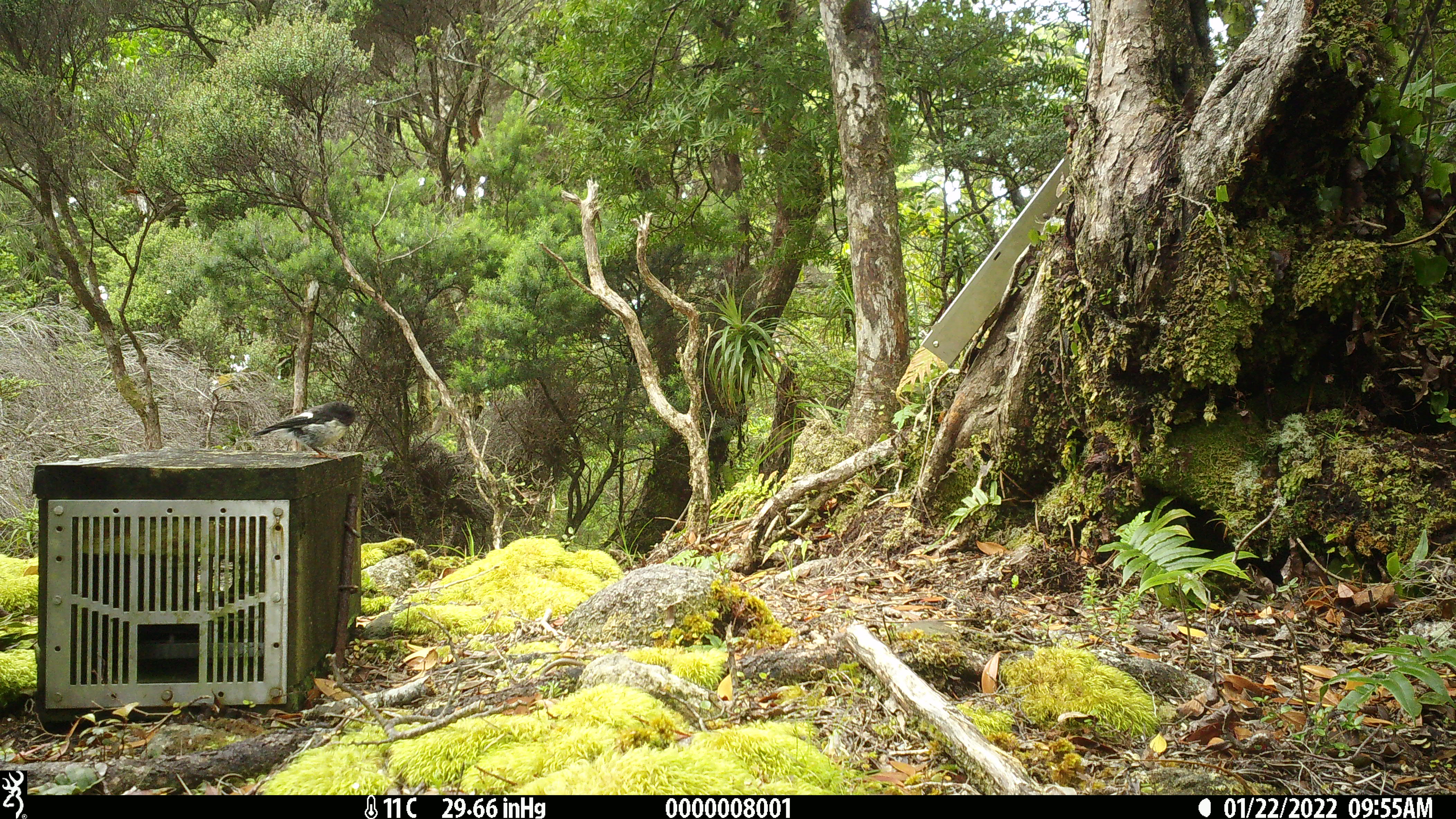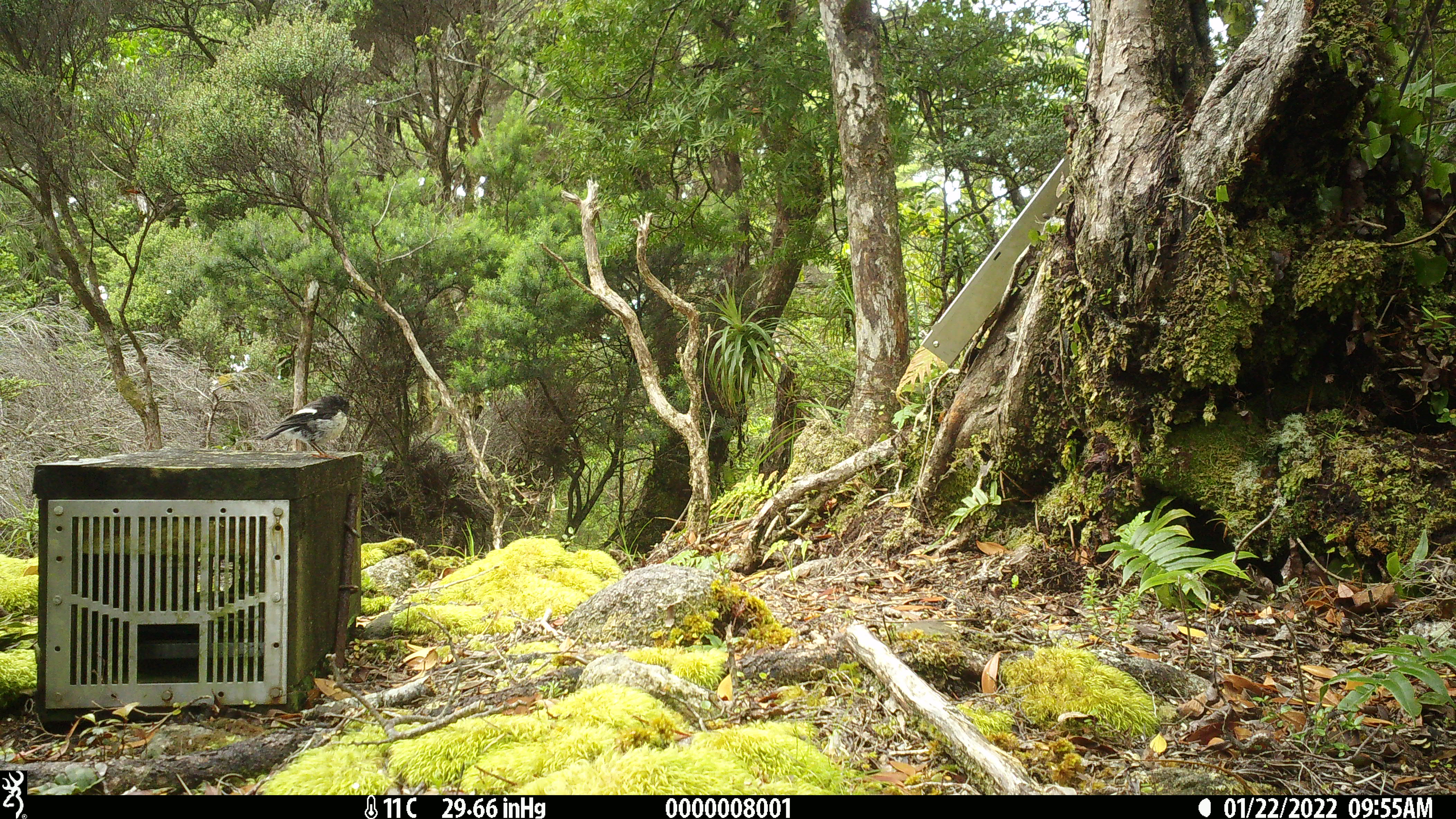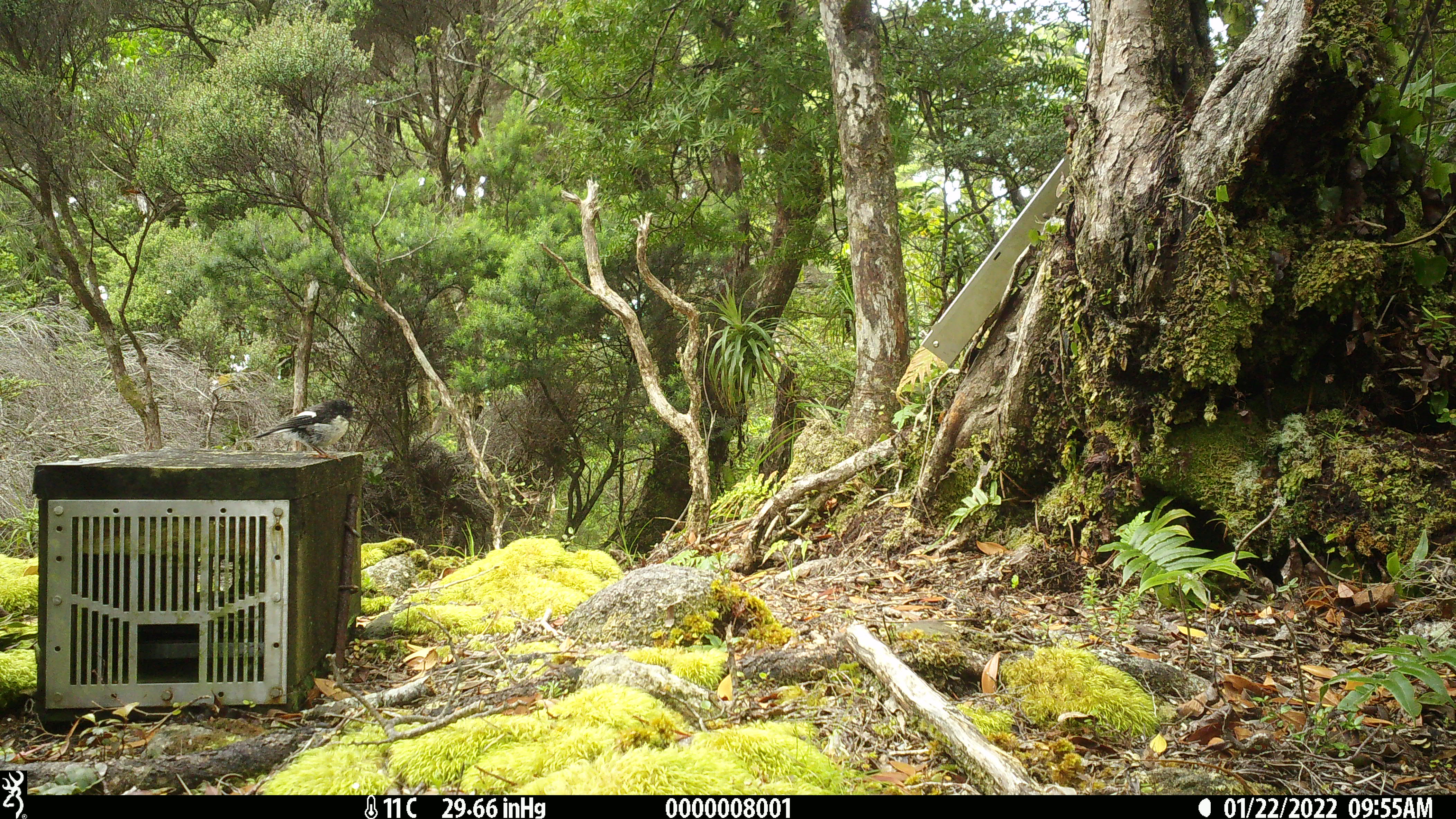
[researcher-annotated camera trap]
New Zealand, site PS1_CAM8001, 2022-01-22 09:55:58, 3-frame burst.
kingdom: Animalia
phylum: Chordata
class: Aves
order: Passeriformes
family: Petroicidae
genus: Petroica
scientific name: Petroica macrocephala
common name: tomtit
Tomtit (Petroica macrocephala).